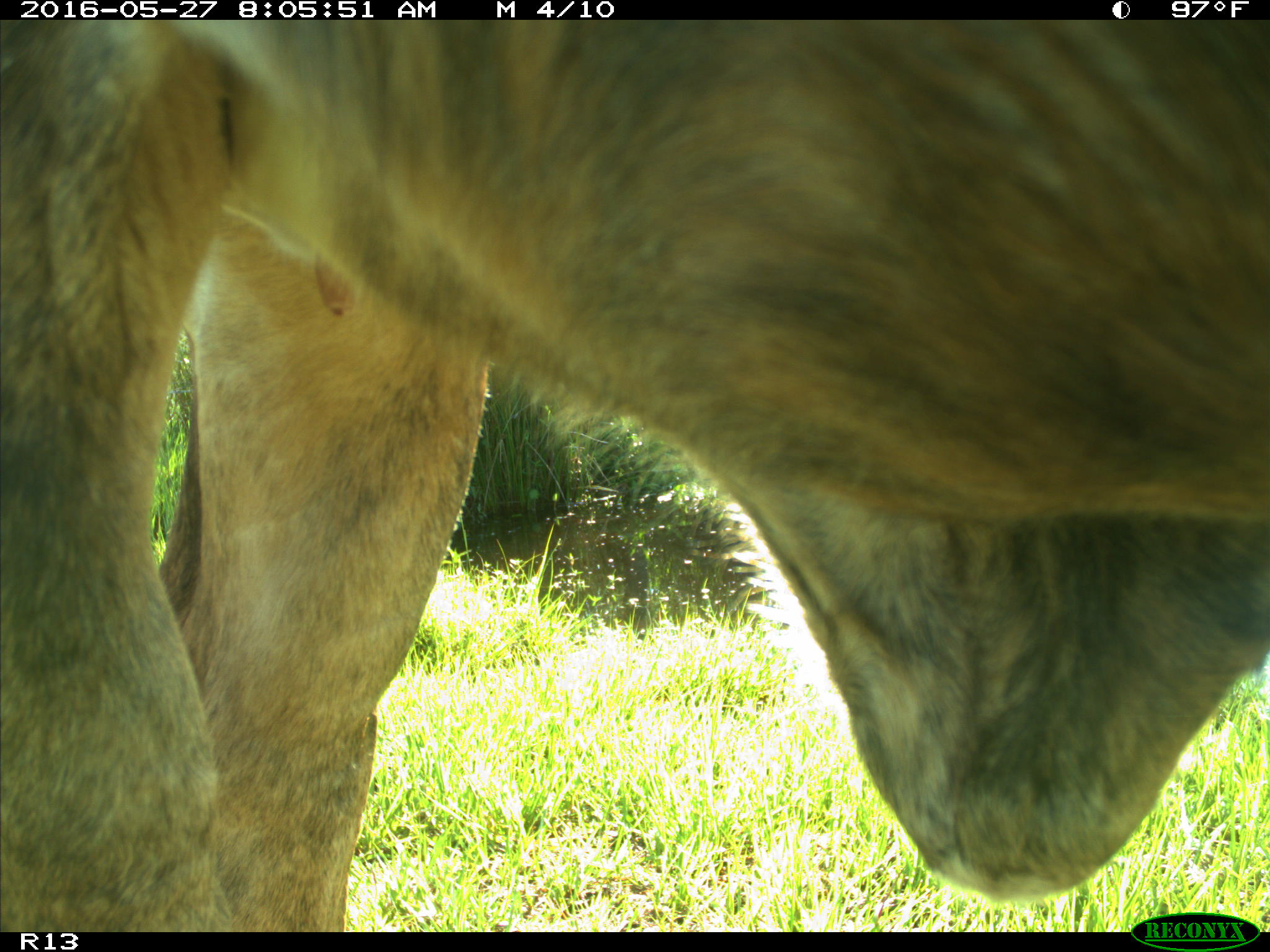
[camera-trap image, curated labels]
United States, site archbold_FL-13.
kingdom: Animalia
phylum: Chordata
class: Mammalia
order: Artiodactyla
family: Bovidae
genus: Bos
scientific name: Bos taurus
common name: domestic cow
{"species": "Bos taurus (domestic cow)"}